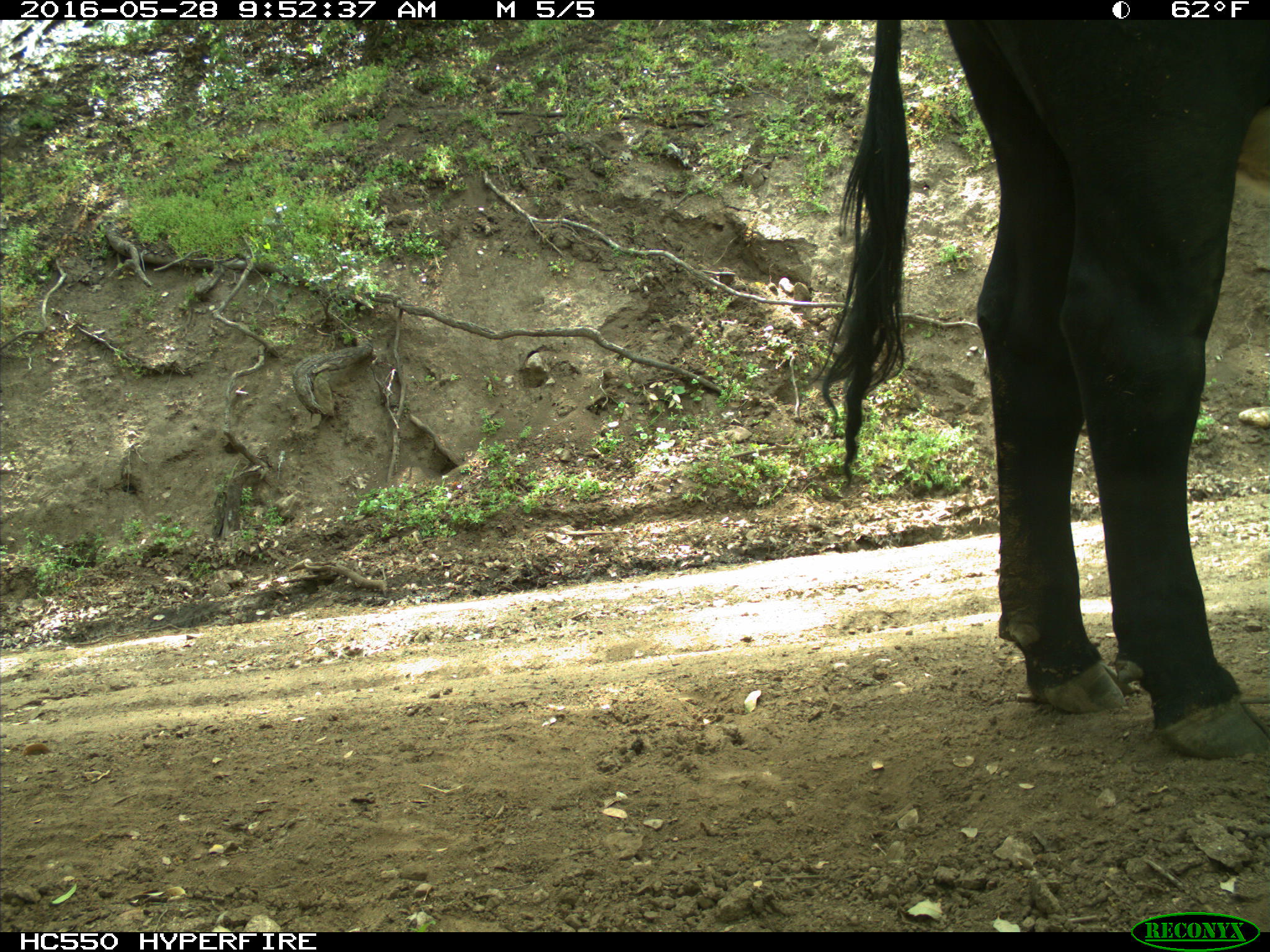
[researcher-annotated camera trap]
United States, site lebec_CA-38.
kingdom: Animalia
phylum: Chordata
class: Mammalia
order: Artiodactyla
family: Bovidae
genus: Bos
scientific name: Bos taurus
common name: domestic cow